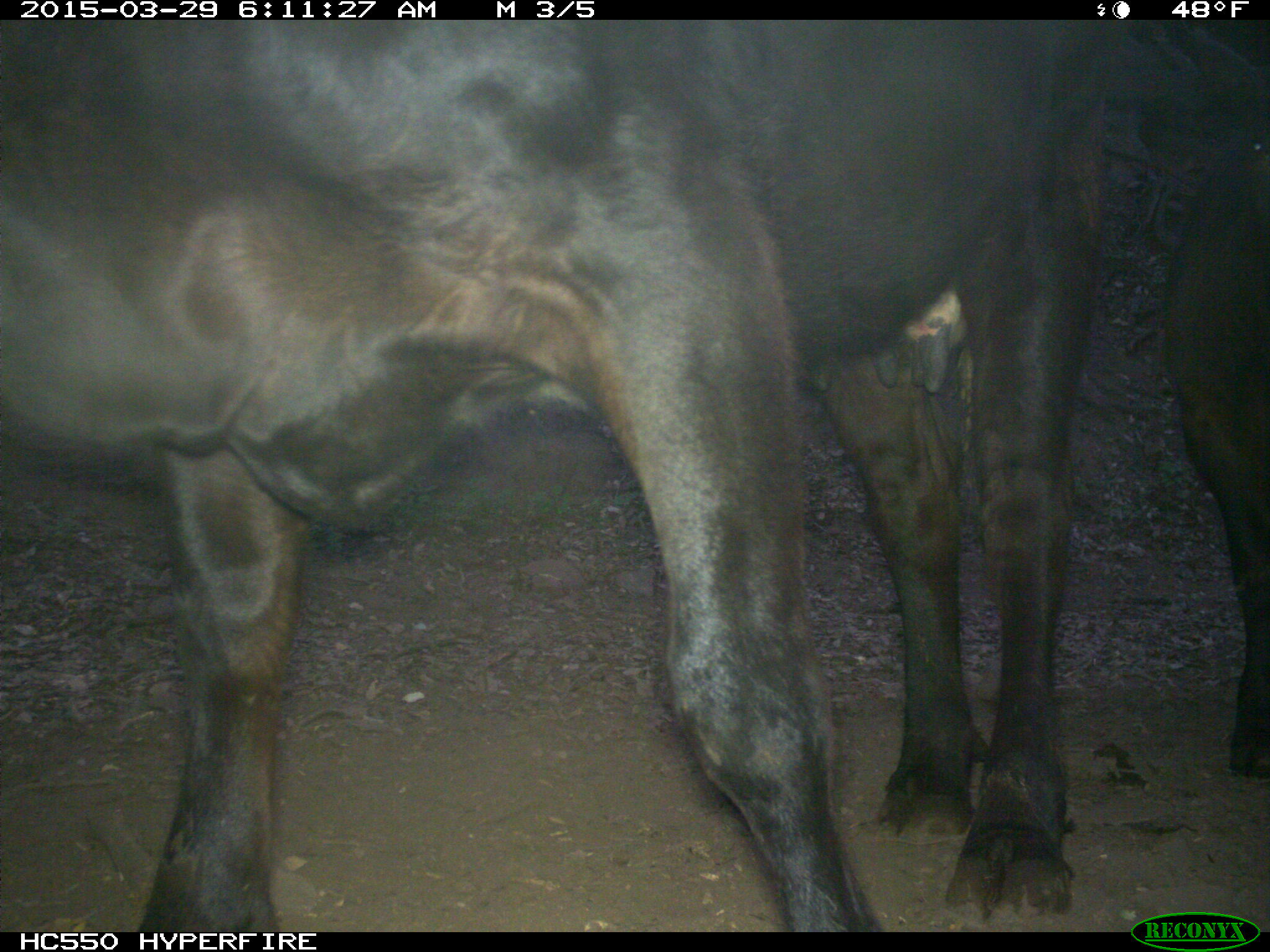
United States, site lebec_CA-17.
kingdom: Animalia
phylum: Chordata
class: Mammalia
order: Artiodactyla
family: Bovidae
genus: Bos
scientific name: Bos taurus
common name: domestic cow